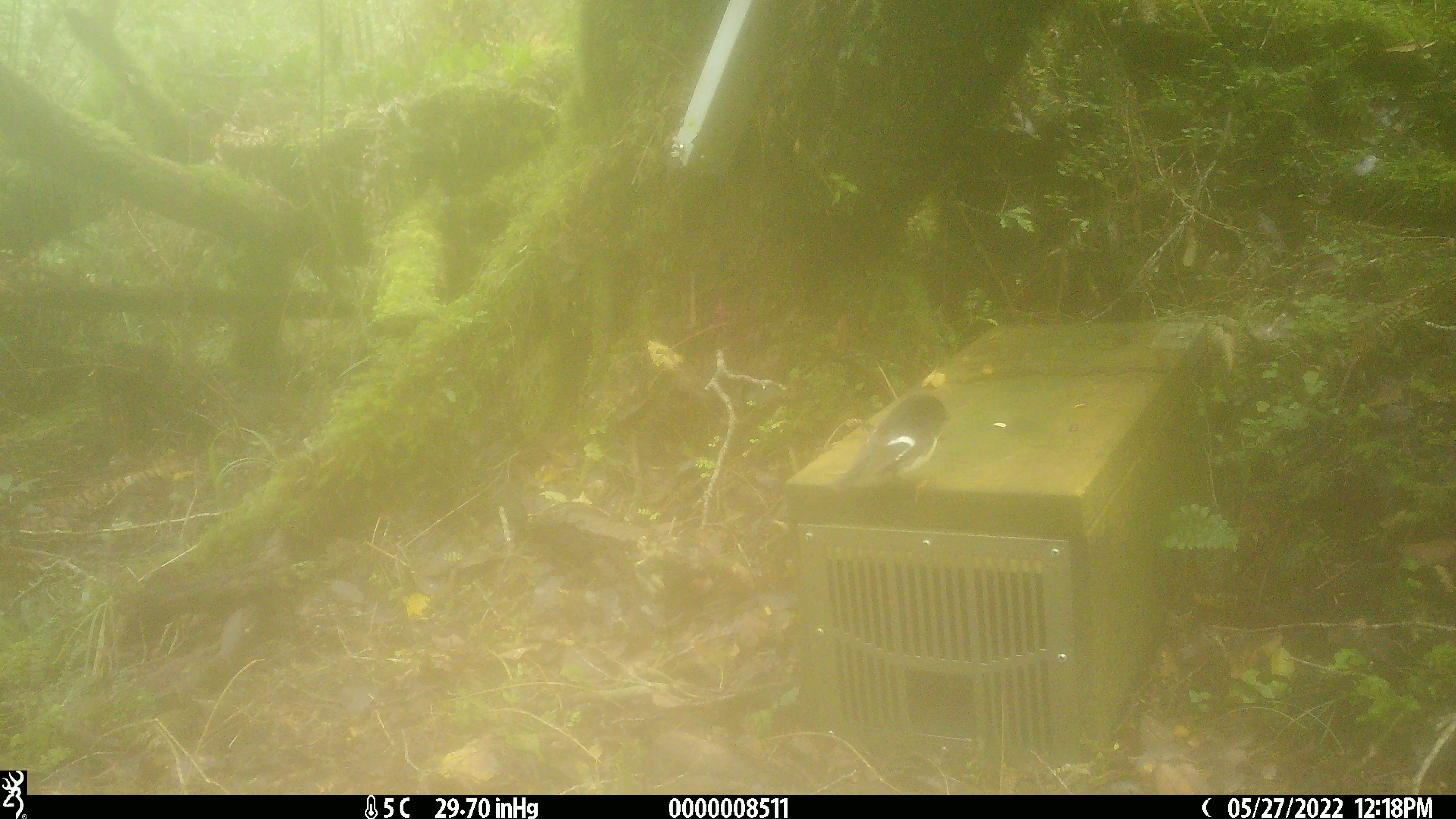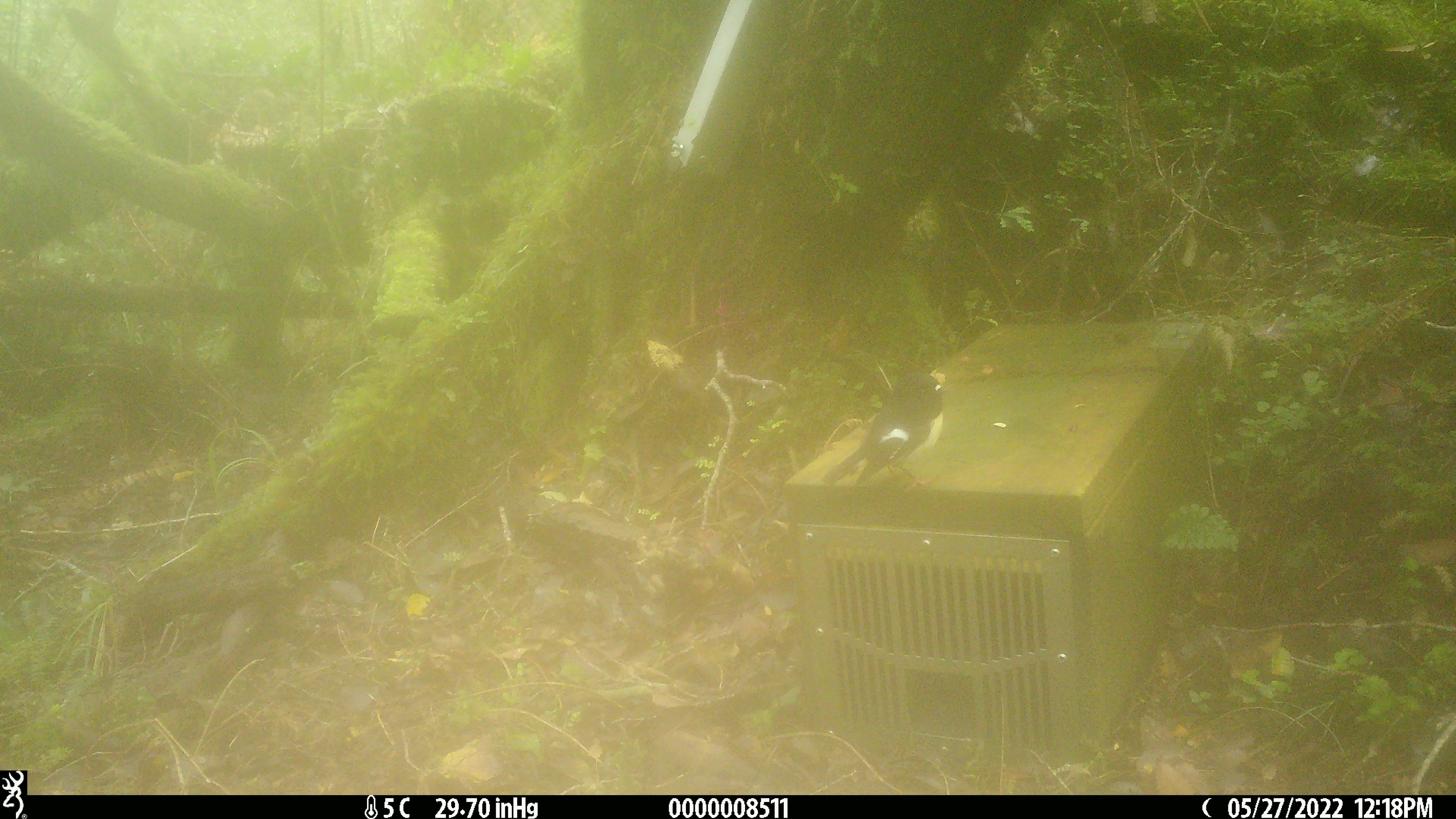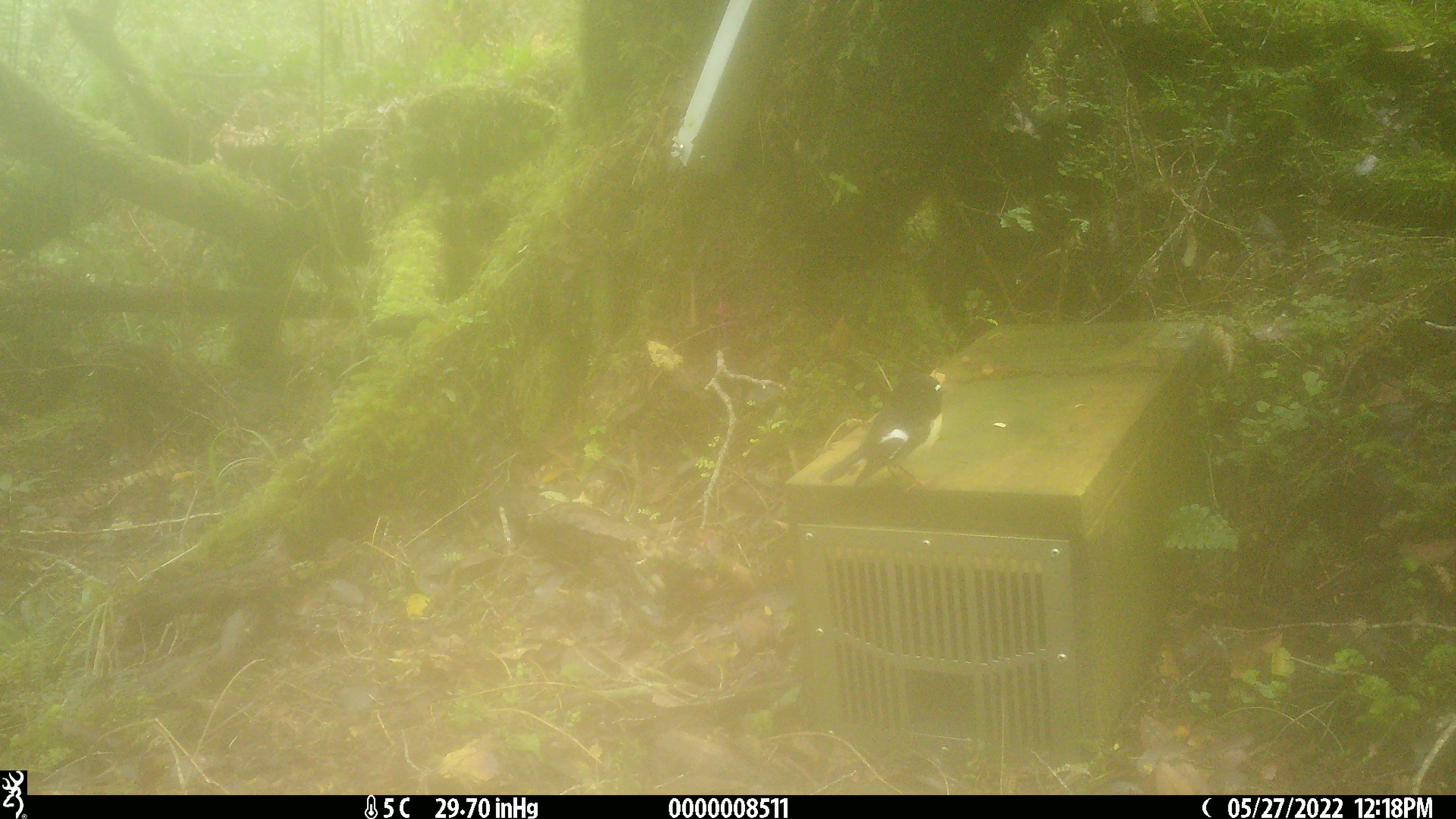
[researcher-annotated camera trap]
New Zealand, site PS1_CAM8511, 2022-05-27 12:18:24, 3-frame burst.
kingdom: Animalia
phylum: Chordata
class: Aves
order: Passeriformes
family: Petroicidae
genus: Petroica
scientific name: Petroica macrocephala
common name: tomtit